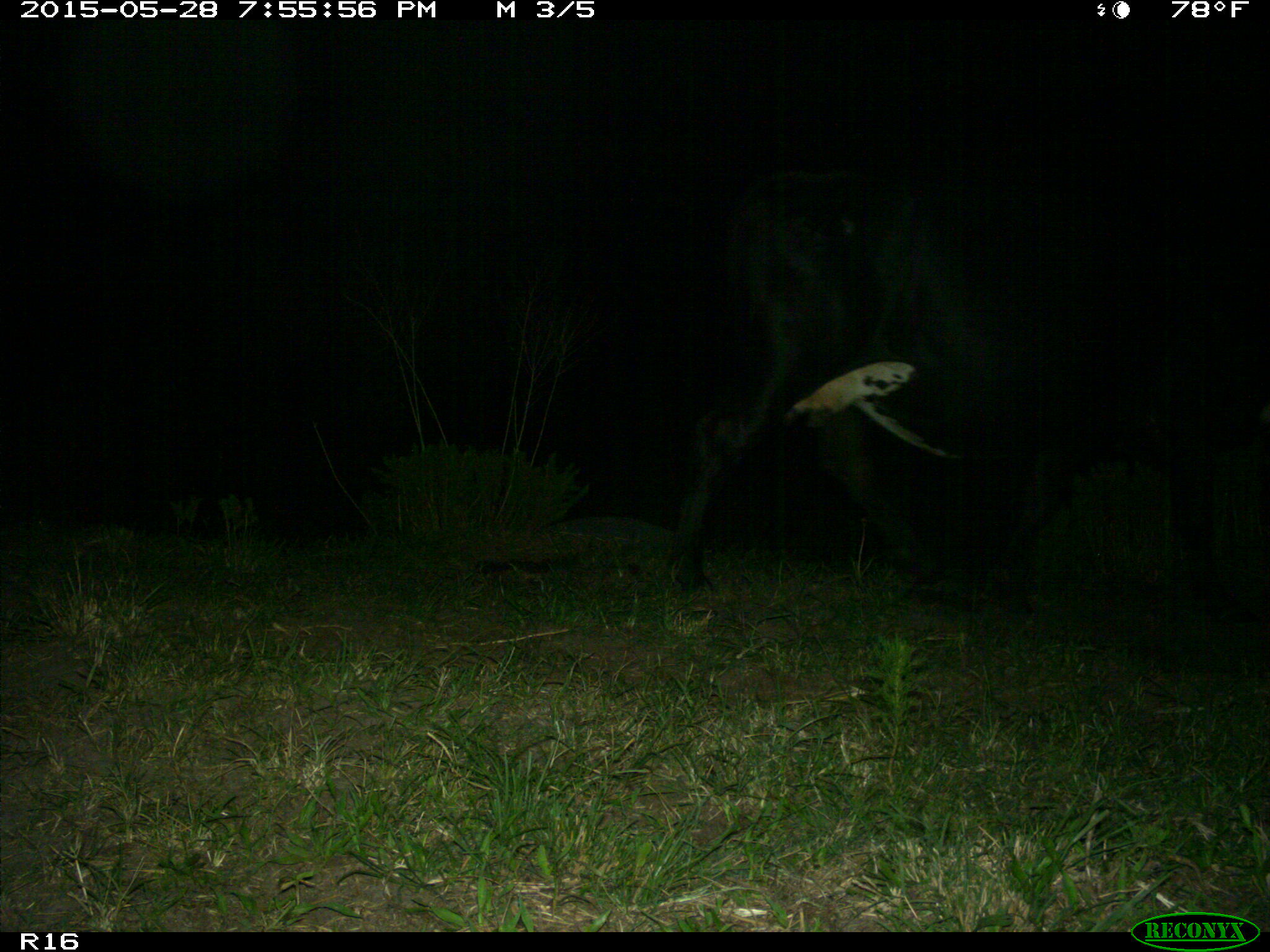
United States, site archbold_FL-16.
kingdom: Animalia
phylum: Chordata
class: Mammalia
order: Artiodactyla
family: Bovidae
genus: Bos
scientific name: Bos taurus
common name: domestic cow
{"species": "Bos taurus (domestic cow)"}